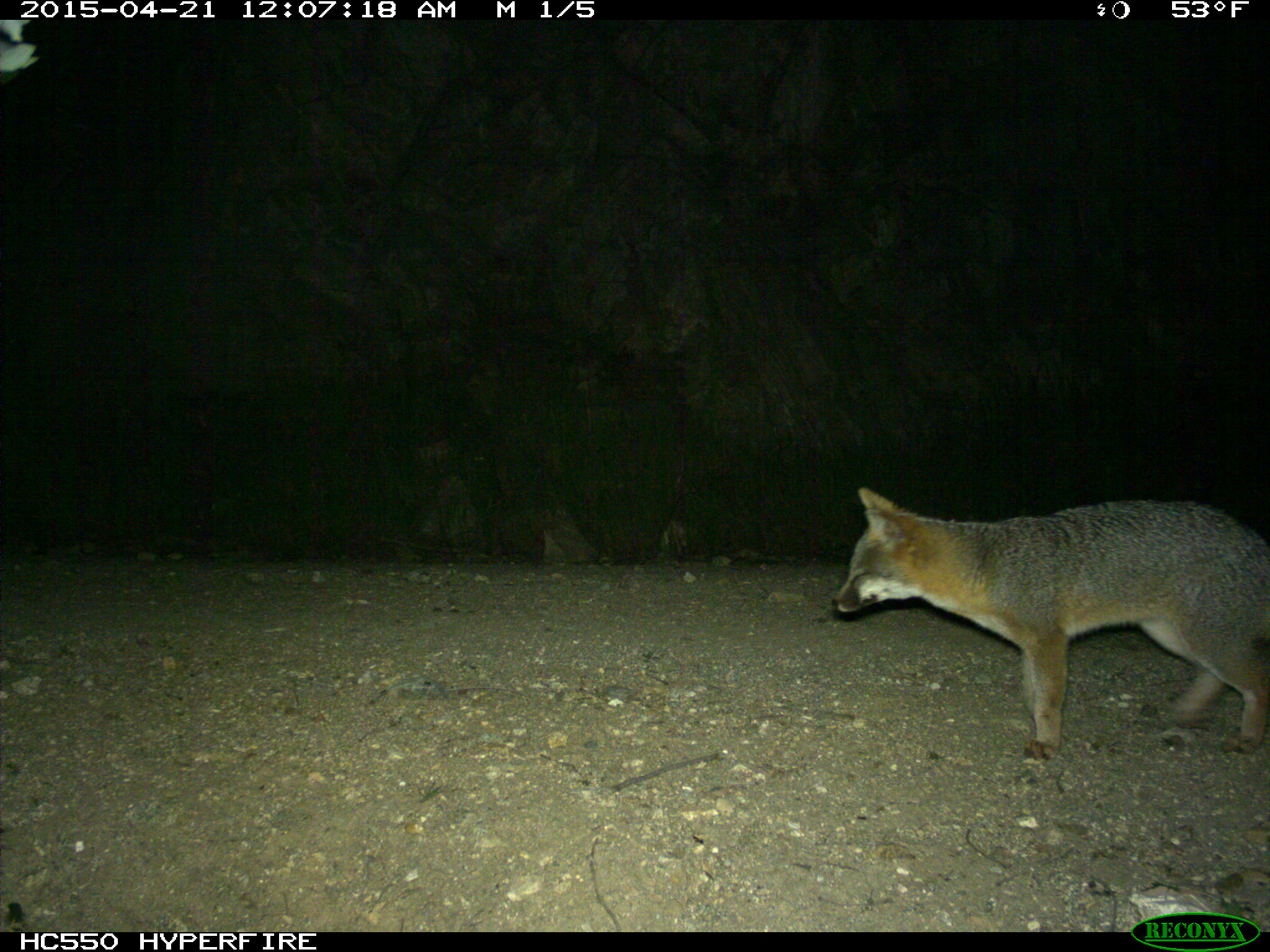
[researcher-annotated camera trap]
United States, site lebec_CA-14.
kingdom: Animalia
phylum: Chordata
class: Mammalia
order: Carnivora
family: Canidae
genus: Urocyon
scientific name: Urocyon cinereoargenteus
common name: gray fox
Urocyon cinereoargenteus (gray fox).